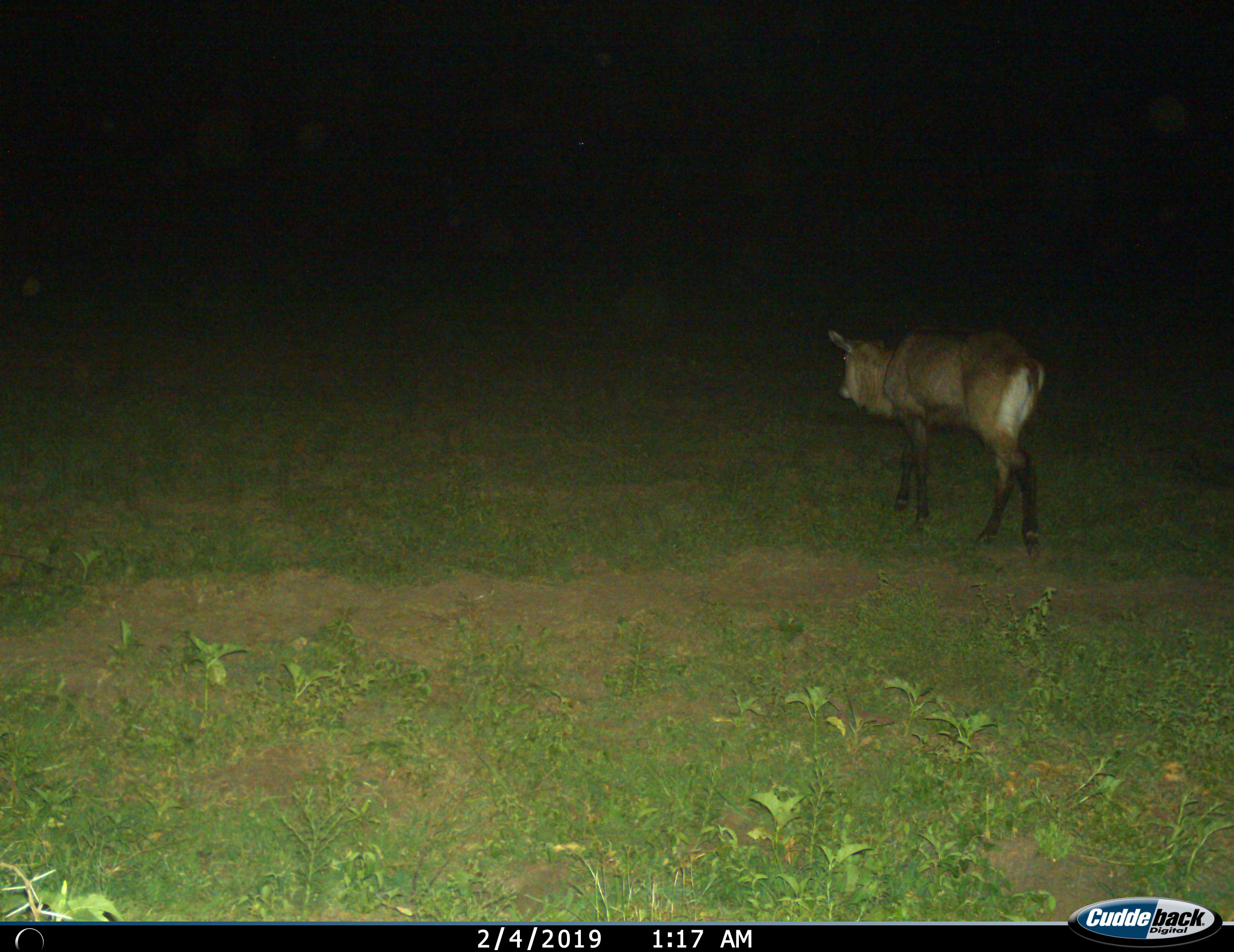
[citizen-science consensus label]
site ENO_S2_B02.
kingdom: Animalia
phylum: Chordata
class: Mammalia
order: Artiodactyla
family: Bovidae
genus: Kobus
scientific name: Kobus ellipsiprymnus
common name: waterbuck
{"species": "waterbuck (Kobus ellipsiprymnus)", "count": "1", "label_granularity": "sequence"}